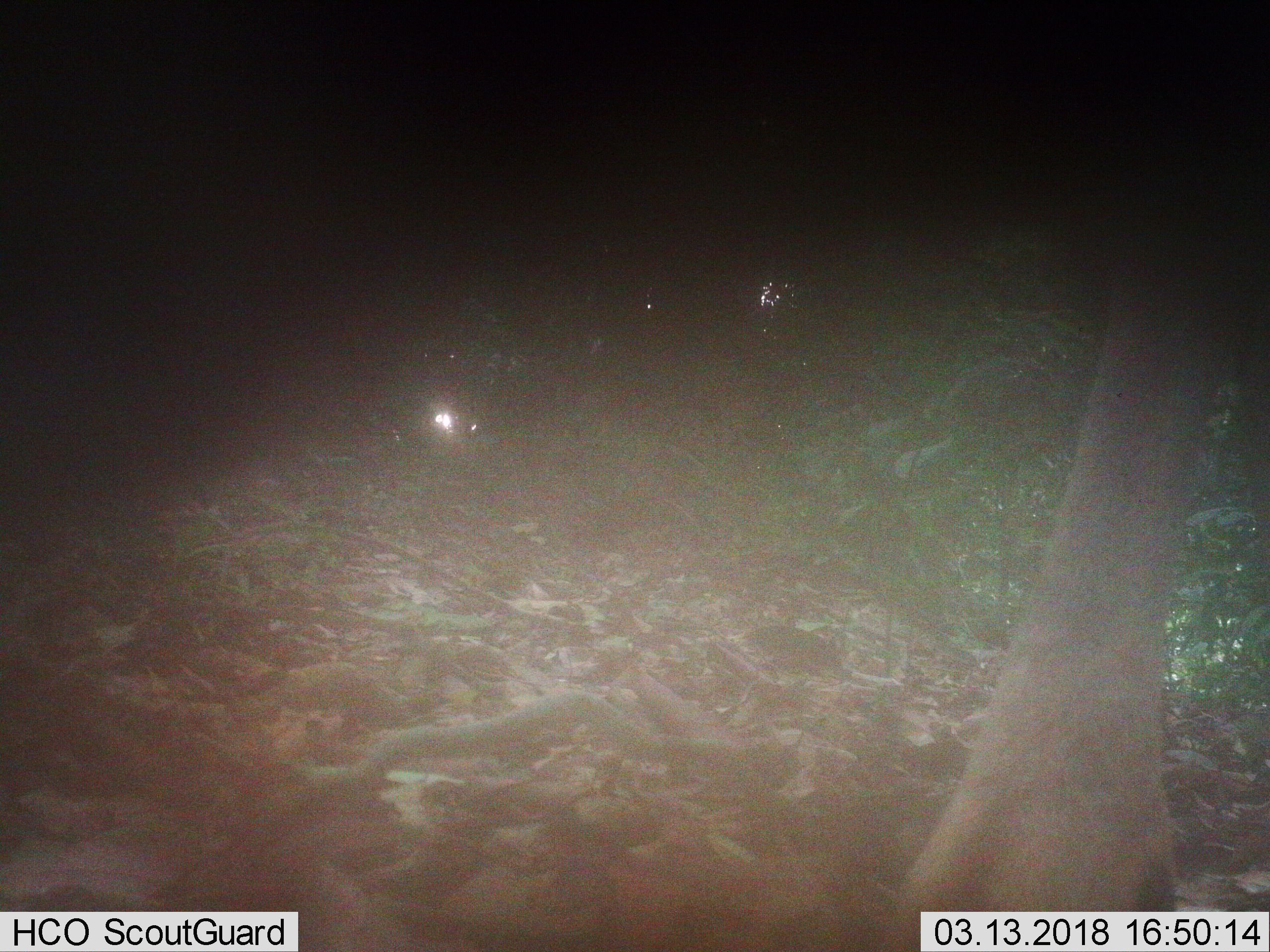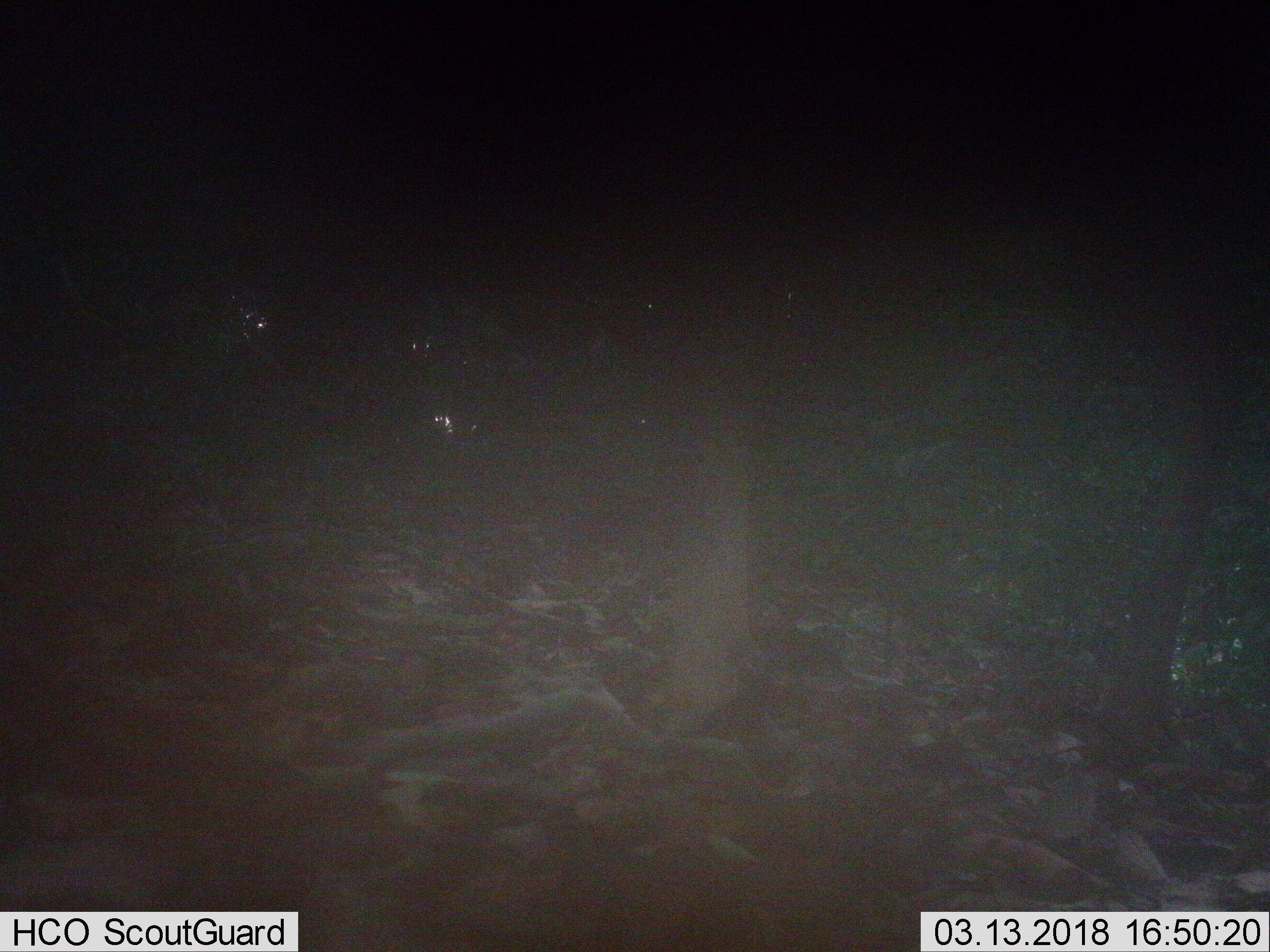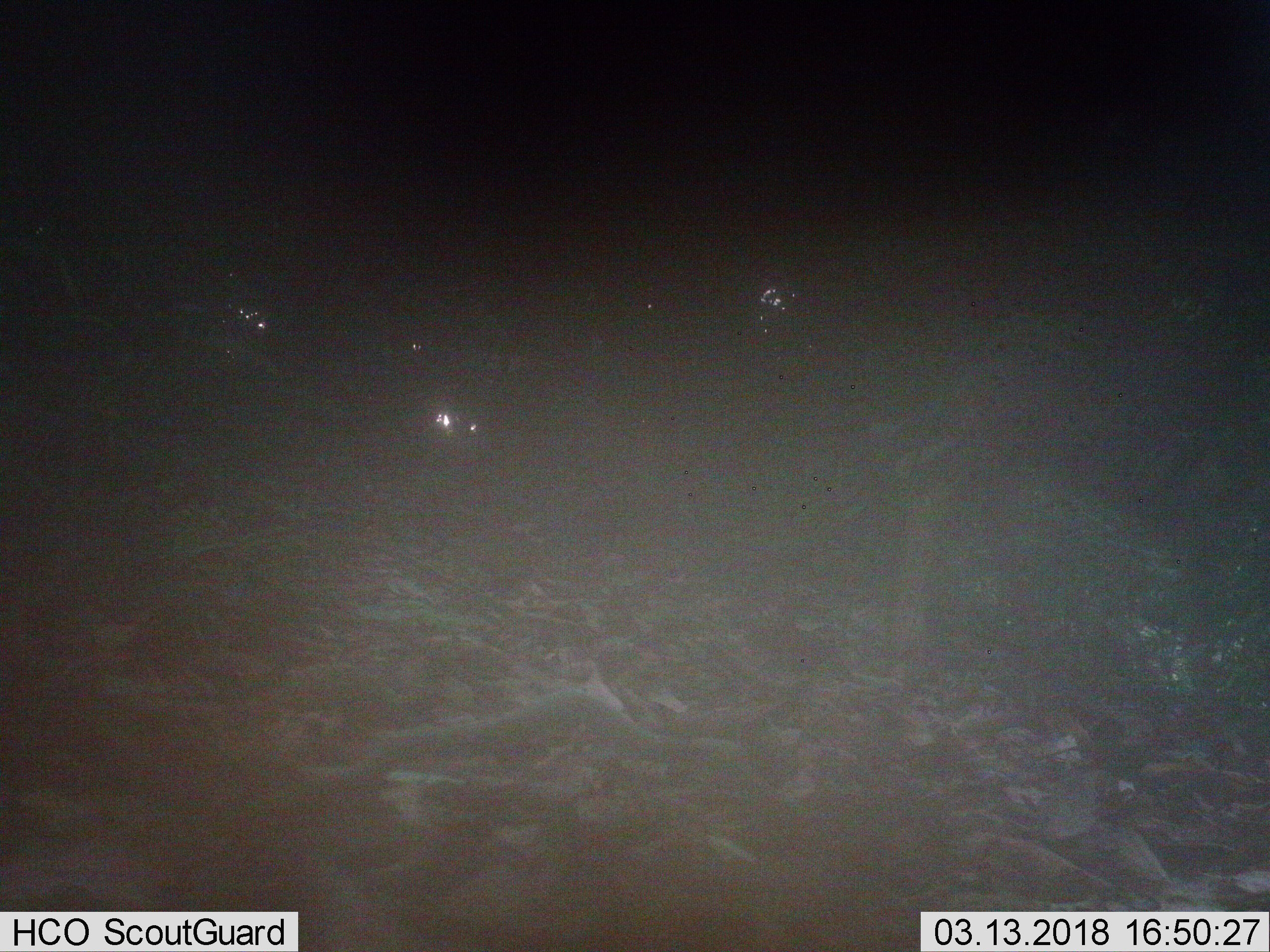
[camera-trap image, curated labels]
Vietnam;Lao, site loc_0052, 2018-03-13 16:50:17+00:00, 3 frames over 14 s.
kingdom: Animalia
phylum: Chordata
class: Mammalia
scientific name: Laurasiatheria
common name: ungulate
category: unidentified ungulates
Unidentified ungulates (ungulate) (Laurasiatheria). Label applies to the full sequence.